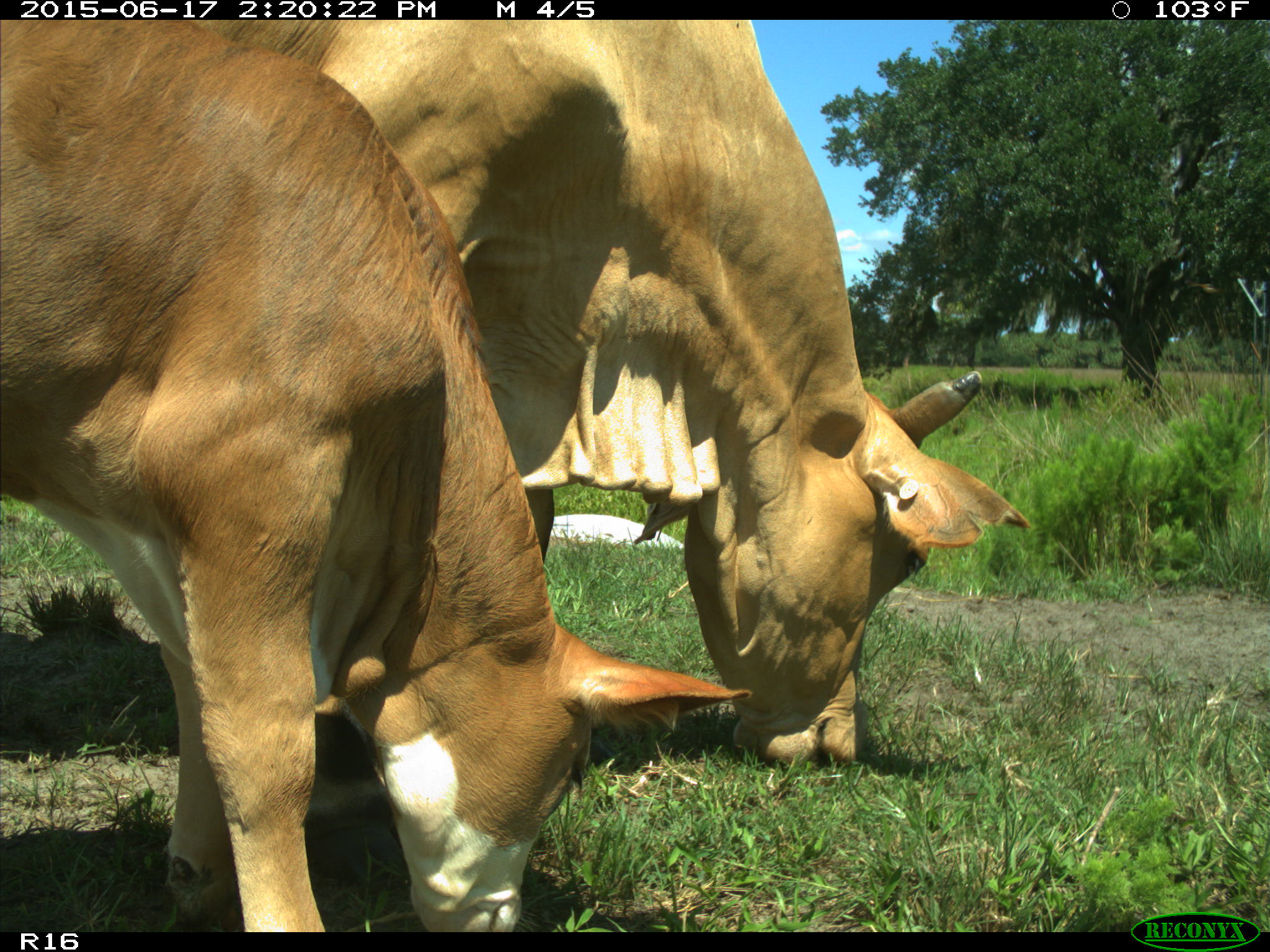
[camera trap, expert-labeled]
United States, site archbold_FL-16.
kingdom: Animalia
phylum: Chordata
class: Mammalia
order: Artiodactyla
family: Bovidae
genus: Bos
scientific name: Bos taurus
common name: domestic cow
Bos taurus (domestic cow).